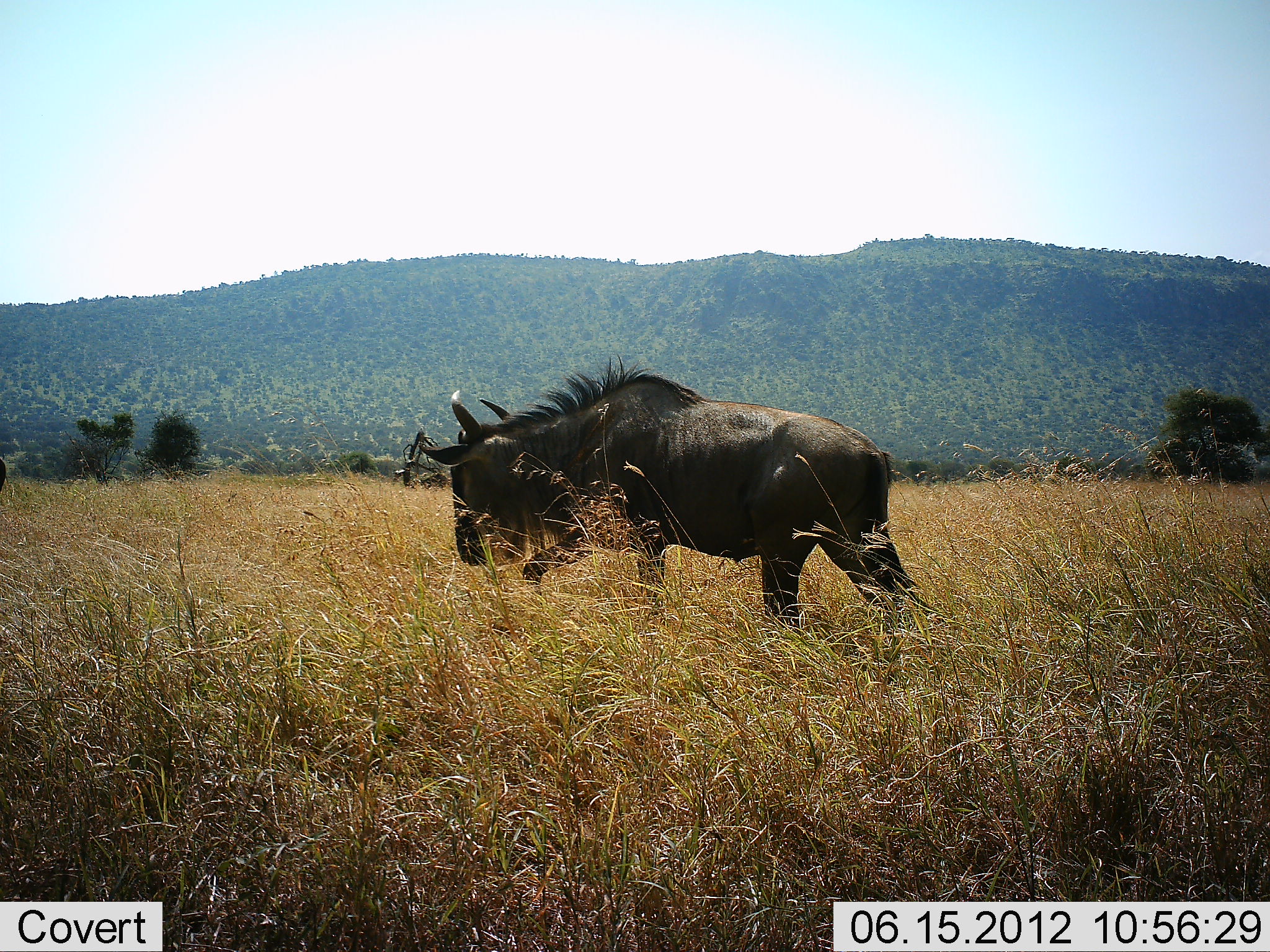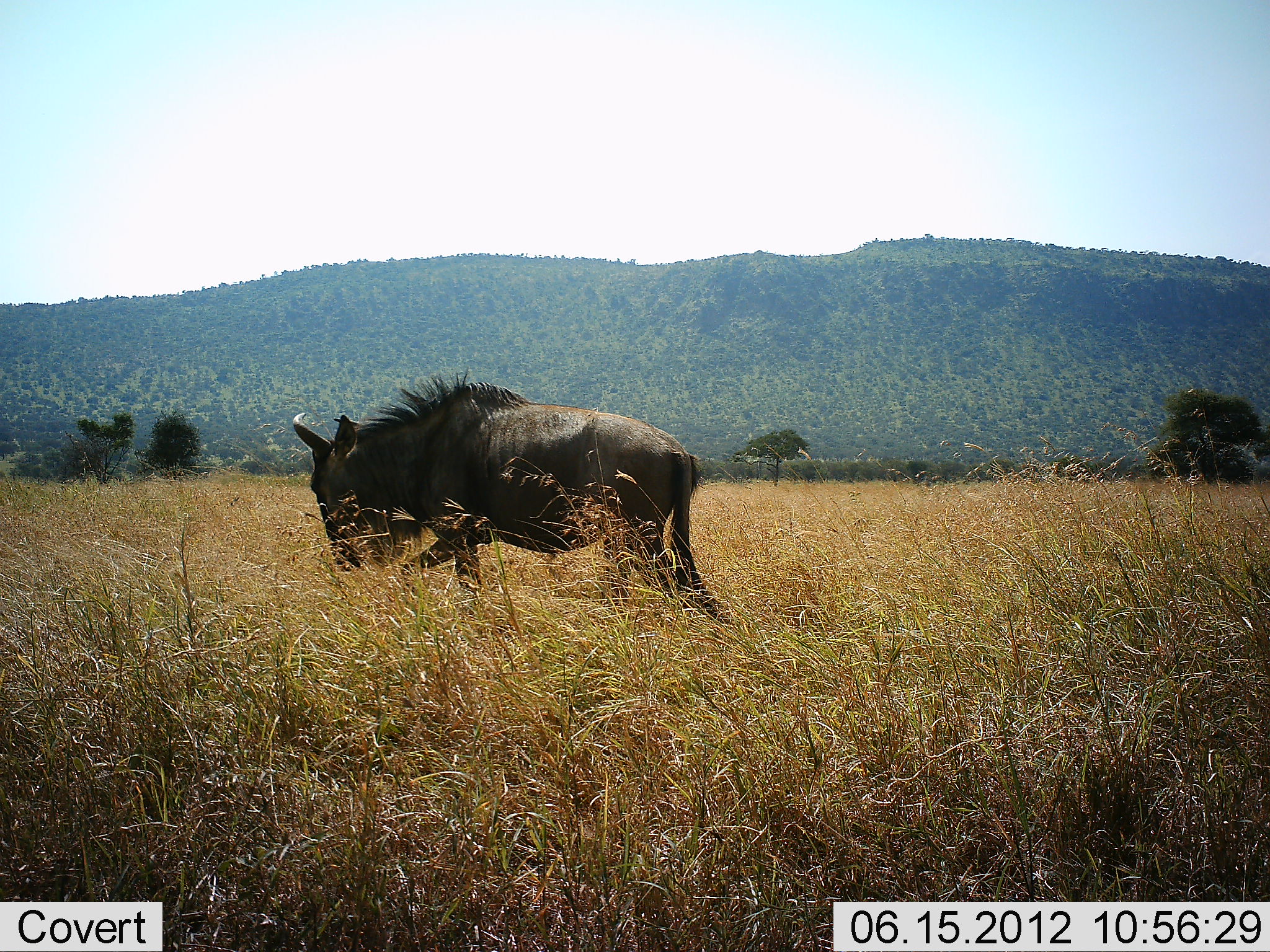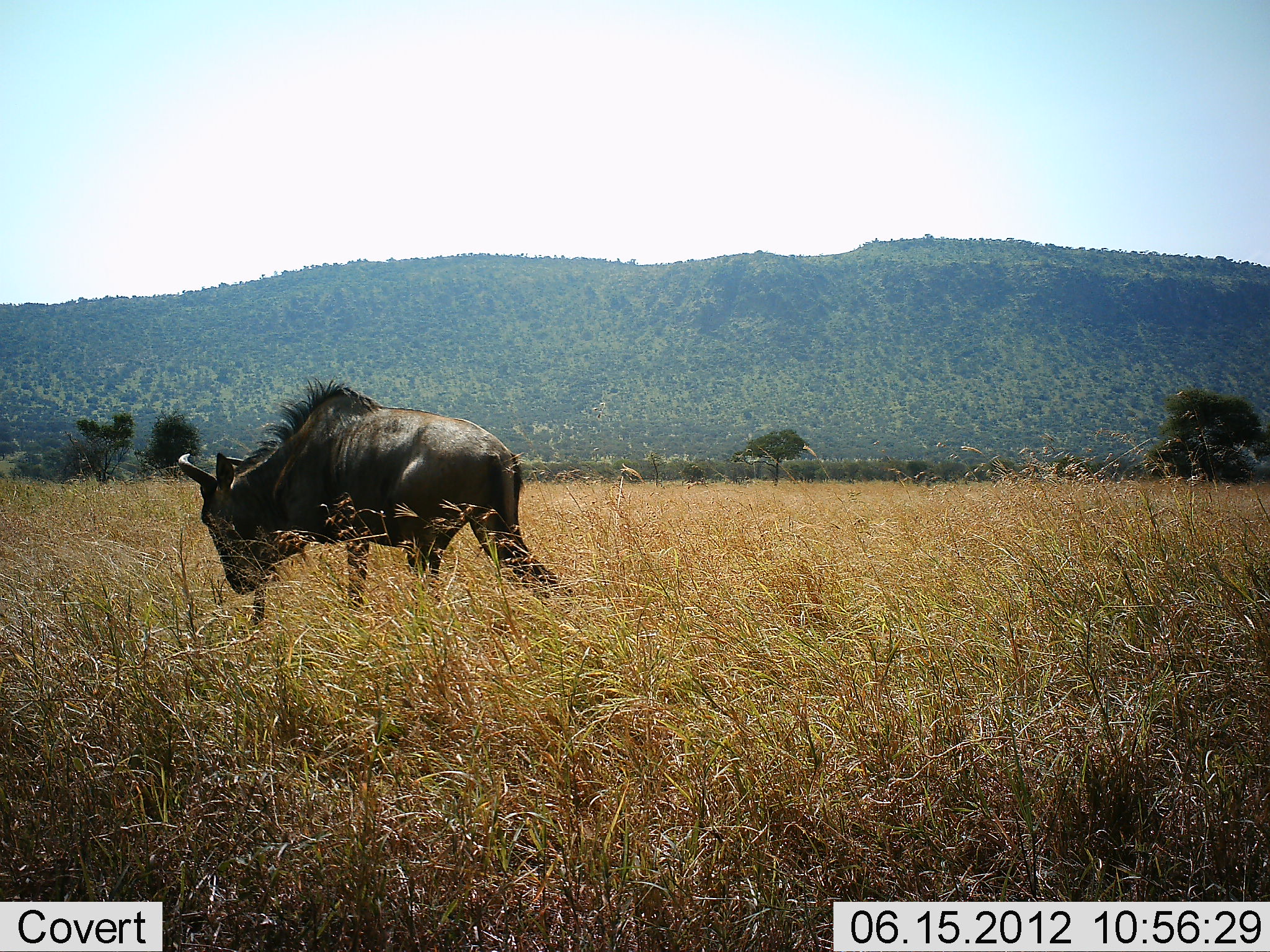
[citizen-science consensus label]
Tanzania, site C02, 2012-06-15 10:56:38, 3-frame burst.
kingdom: Animalia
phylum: Chordata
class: Mammalia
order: Artiodactyla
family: Bovidae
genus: Connochaetes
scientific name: Connochaetes taurinus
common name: blue wildebeest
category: wildebeest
Wildebeest (blue wildebeest) (Connochaetes taurinus), count 1. Behavior (volunteer vote fractions): standing 10%, resting 0%, moving 100%, interacting 0%. Young present (vote fraction): 0%. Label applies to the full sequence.